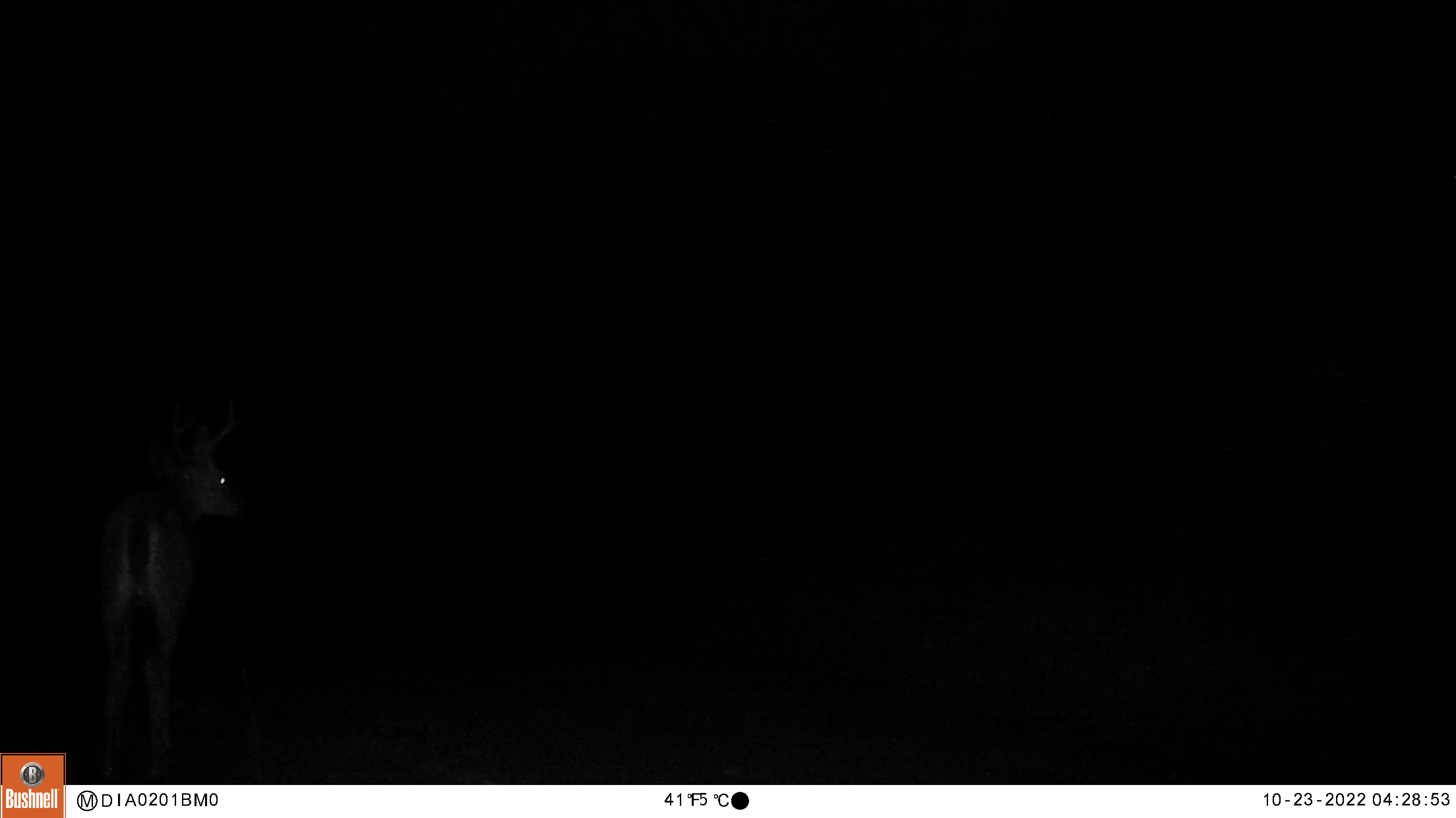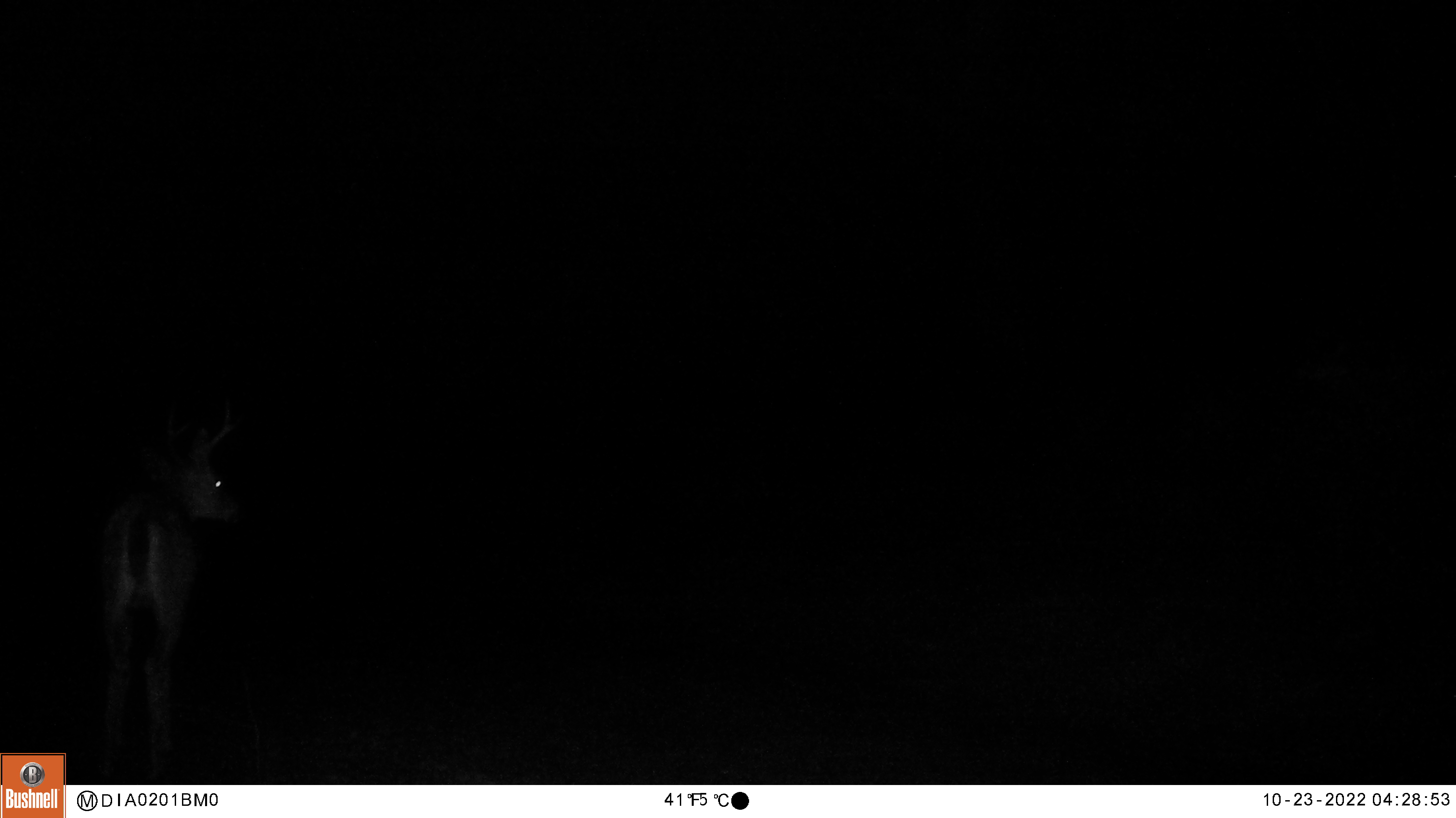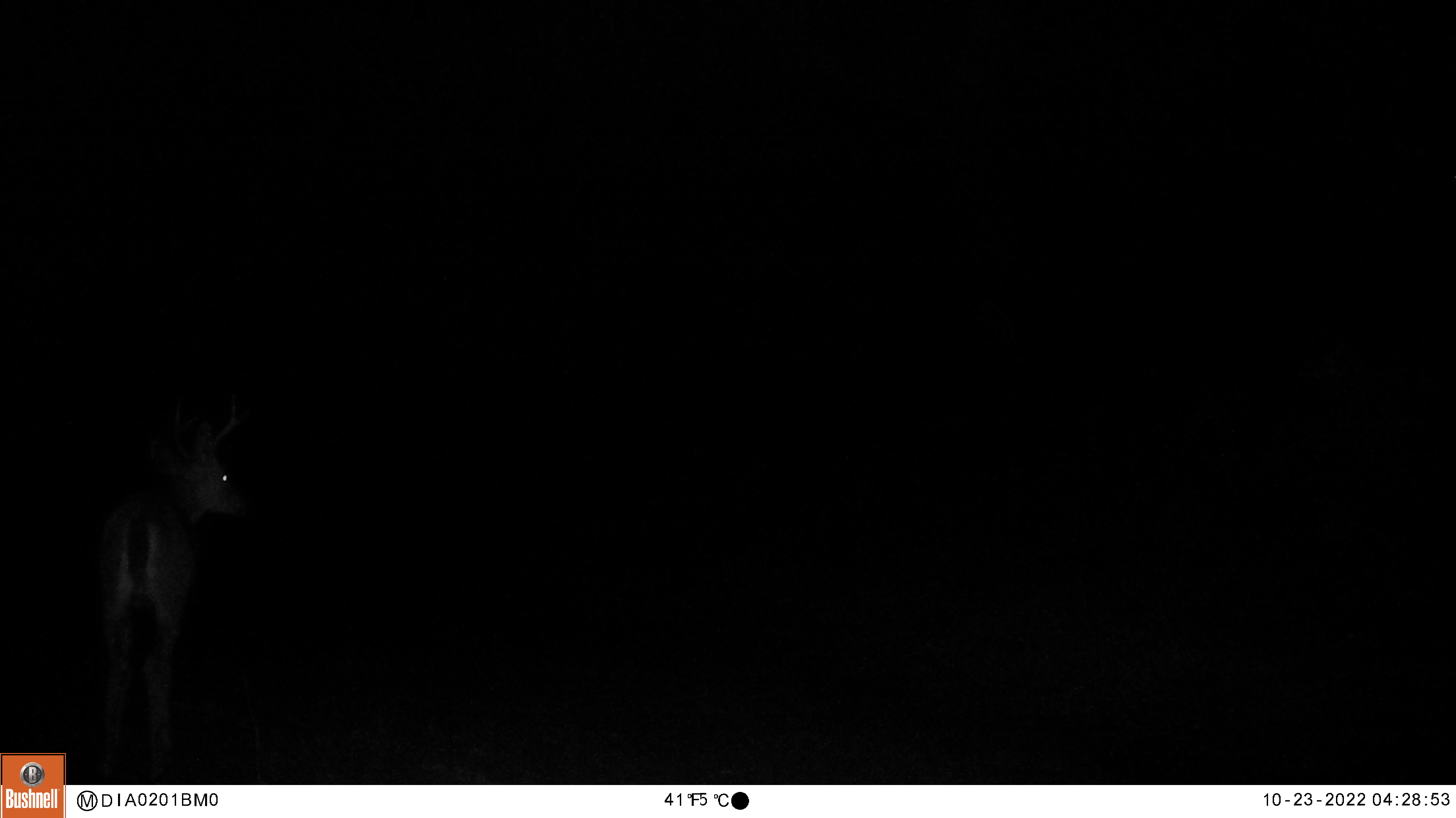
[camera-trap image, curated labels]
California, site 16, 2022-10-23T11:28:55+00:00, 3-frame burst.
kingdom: Animalia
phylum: Chordata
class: Mammalia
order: Artiodactyla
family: Cervidae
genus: Odocoileus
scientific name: Odocoileus hemionus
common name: mule deer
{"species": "mule deer (Odocoileus hemionus)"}